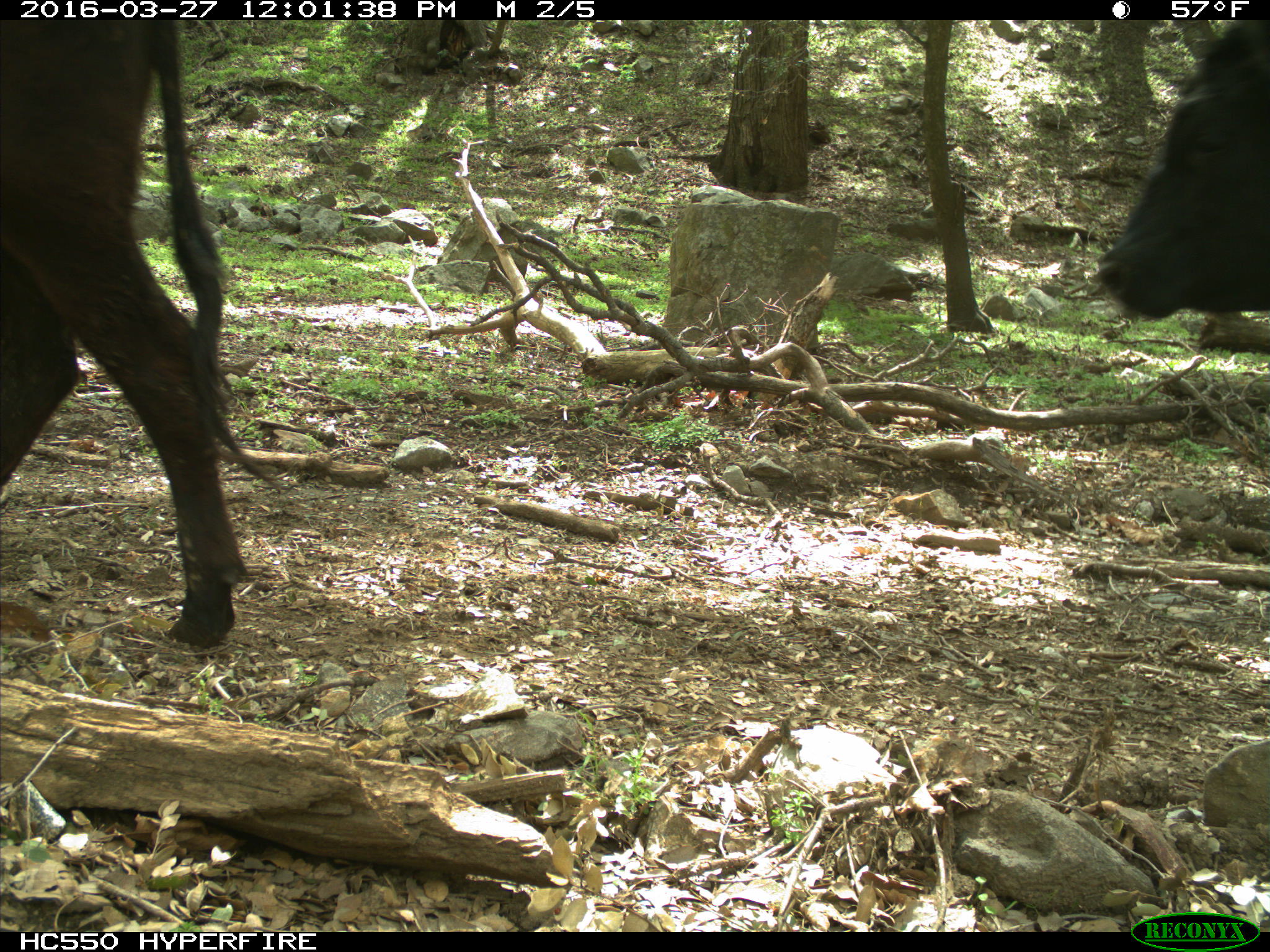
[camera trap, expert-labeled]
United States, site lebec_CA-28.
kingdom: Animalia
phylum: Chordata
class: Mammalia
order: Artiodactyla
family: Bovidae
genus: Bos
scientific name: Bos taurus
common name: domestic cow